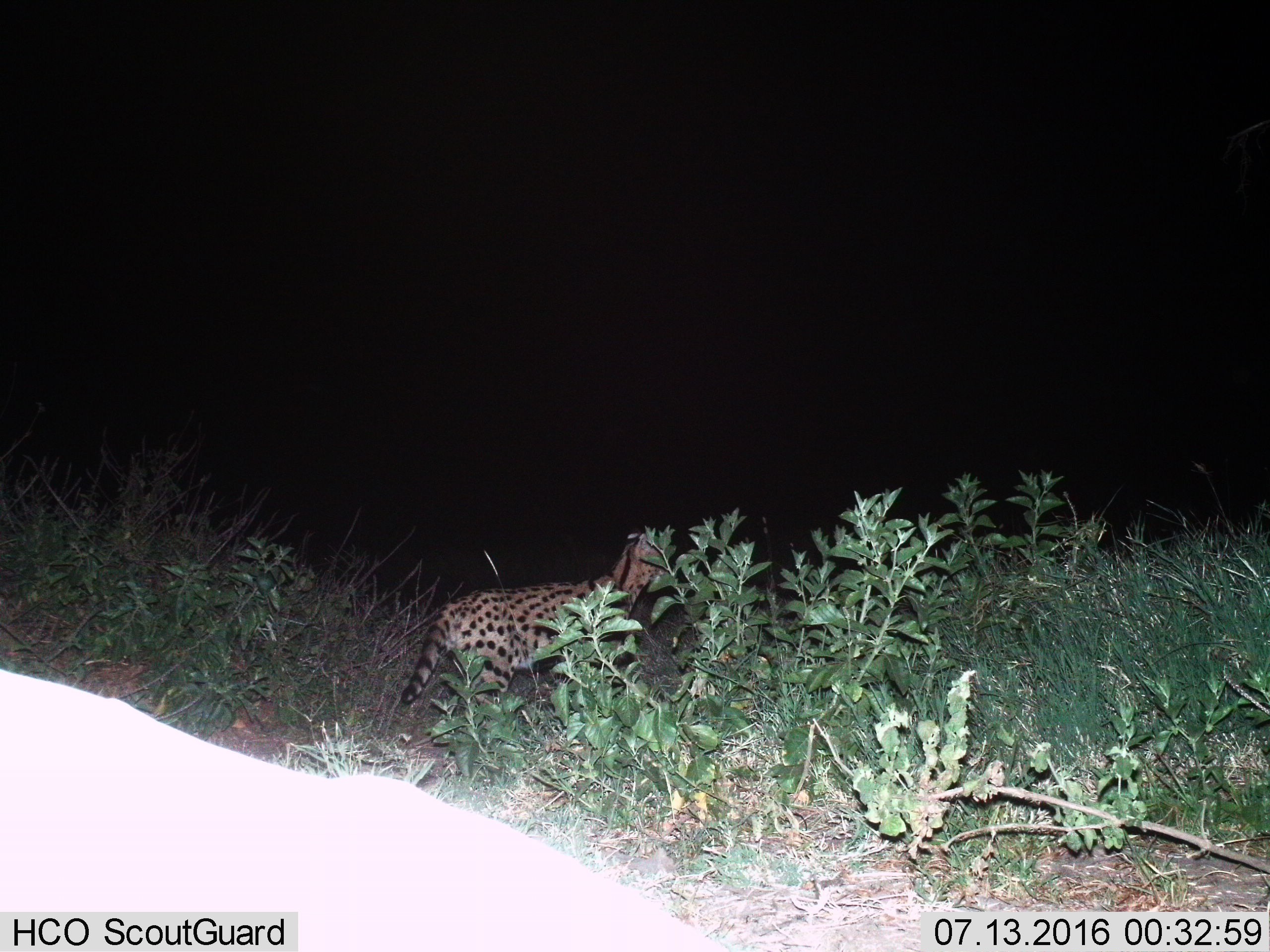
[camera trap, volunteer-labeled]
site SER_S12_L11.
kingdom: Animalia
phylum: Chordata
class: Mammalia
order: Carnivora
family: Felidae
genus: Leptailurus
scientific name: Leptailurus serval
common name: serval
Serval (Leptailurus serval), count 1. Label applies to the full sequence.